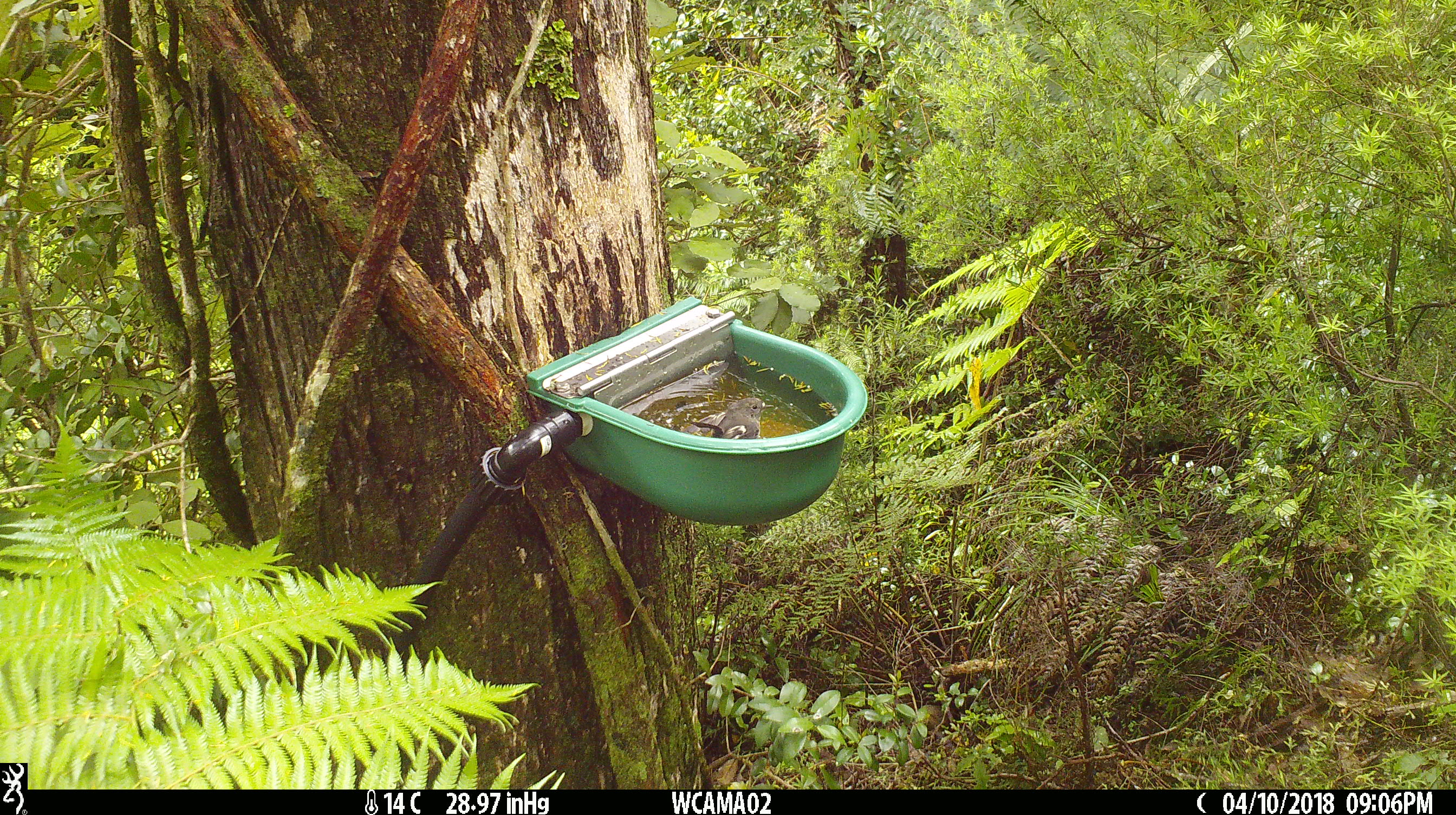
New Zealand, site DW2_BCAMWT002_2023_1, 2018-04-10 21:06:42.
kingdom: Animalia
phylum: Chordata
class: Aves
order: Passeriformes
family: Petroicidae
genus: Petroica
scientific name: Petroica macrocephala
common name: tomtit